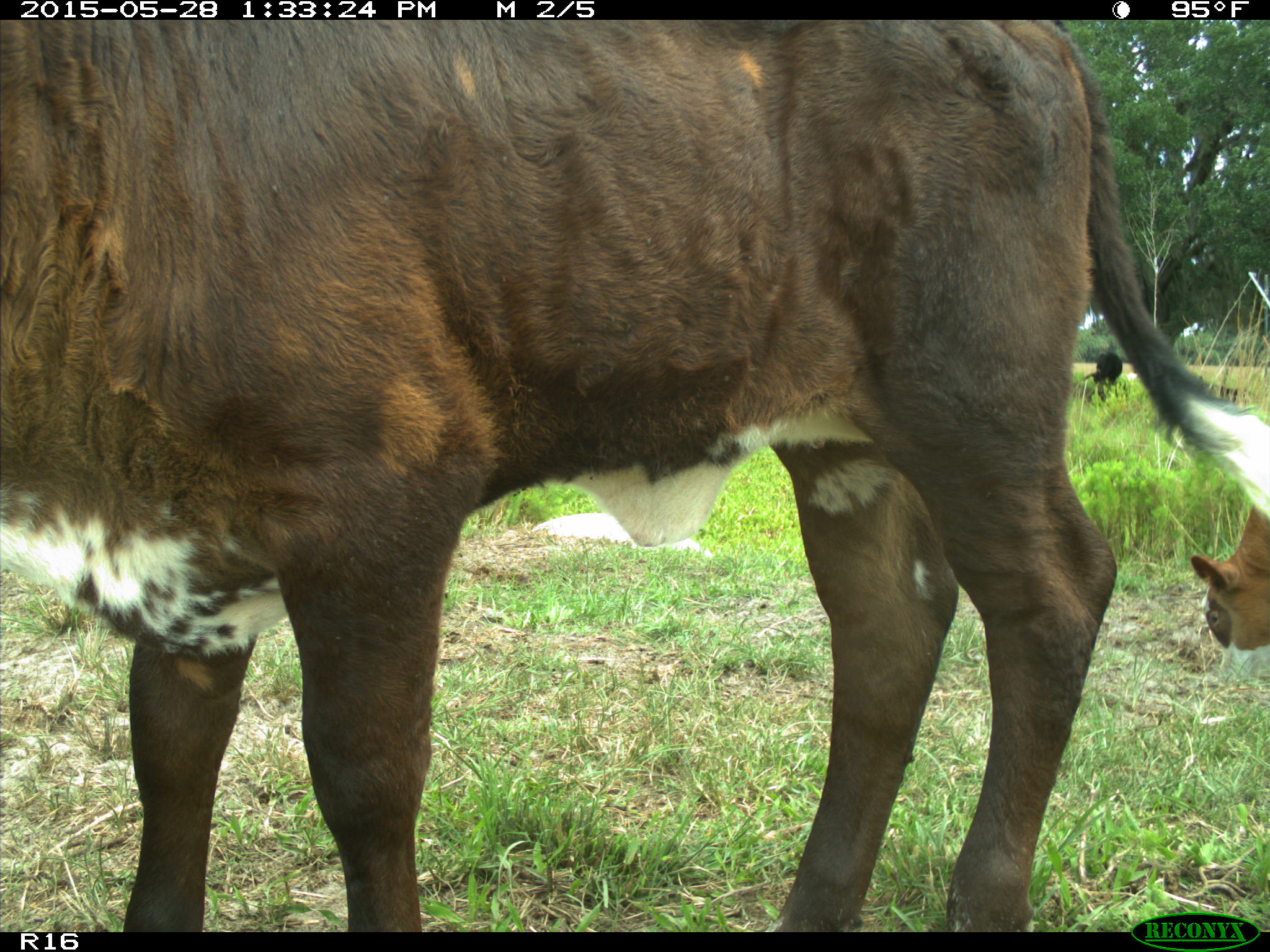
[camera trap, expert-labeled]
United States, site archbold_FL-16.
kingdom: Animalia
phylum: Chordata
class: Mammalia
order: Artiodactyla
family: Bovidae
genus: Bos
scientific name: Bos taurus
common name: domestic cow